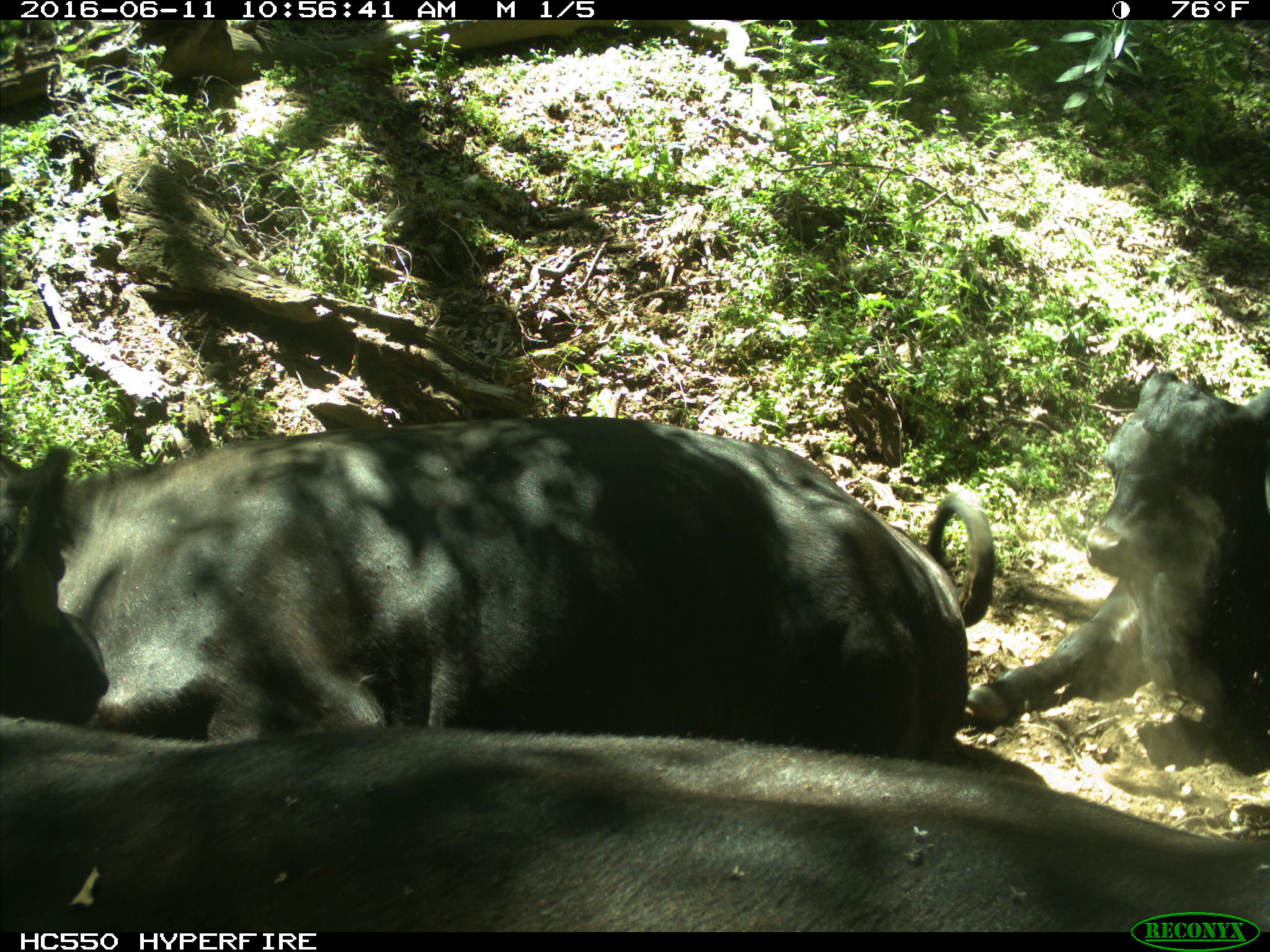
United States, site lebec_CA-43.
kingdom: Animalia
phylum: Chordata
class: Mammalia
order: Artiodactyla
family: Bovidae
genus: Bos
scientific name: Bos taurus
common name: domestic cow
Bos taurus (domestic cow).